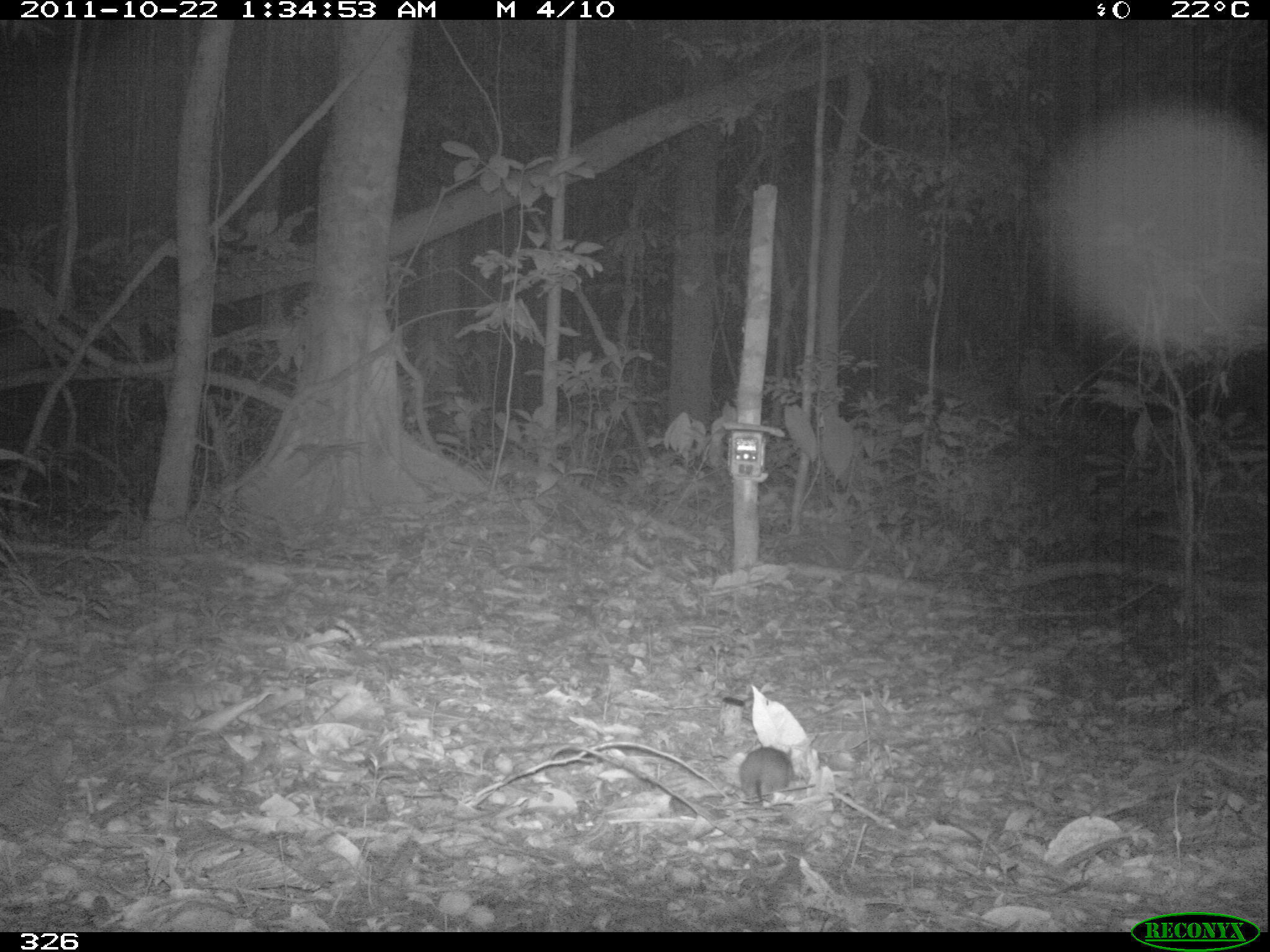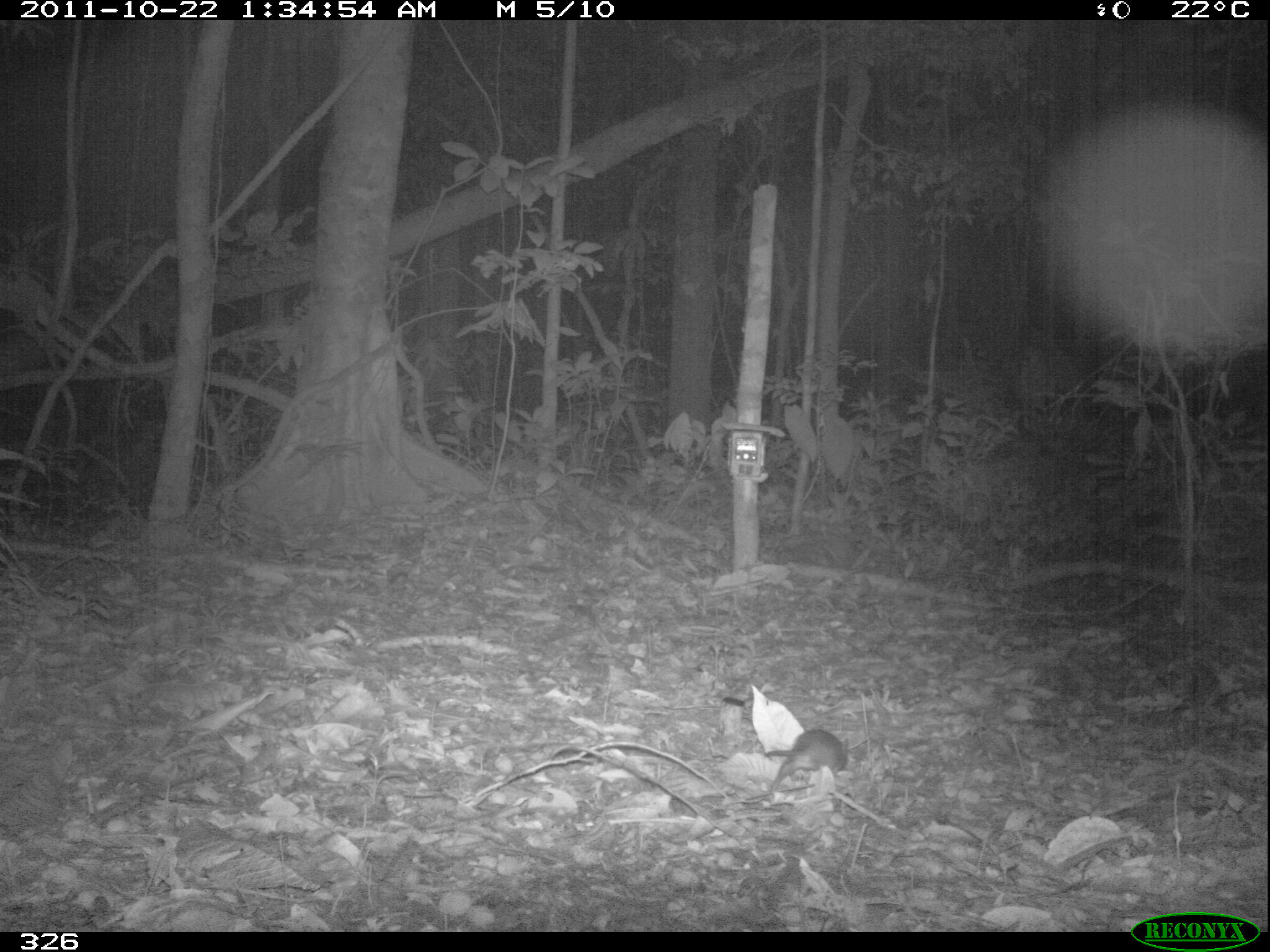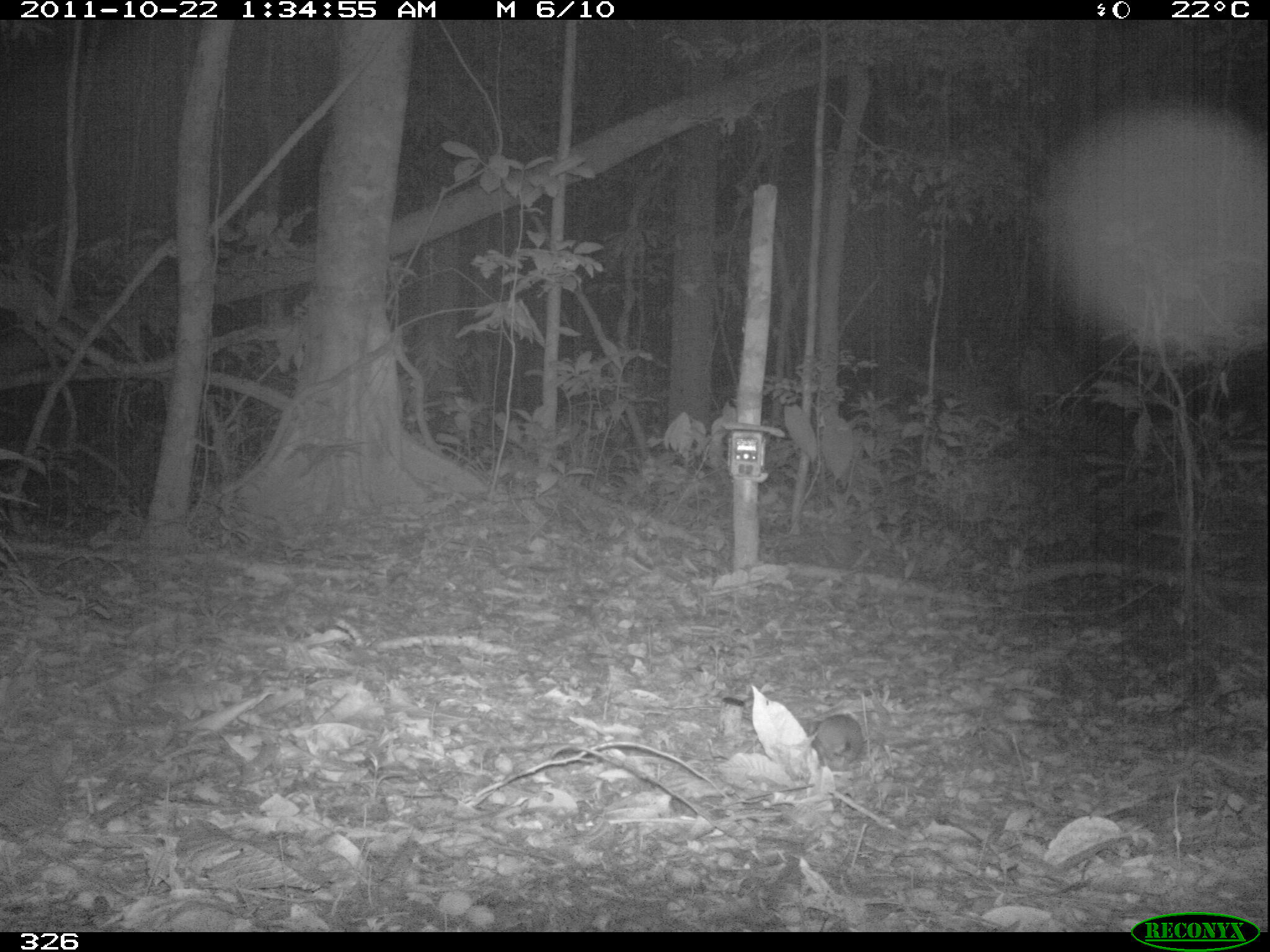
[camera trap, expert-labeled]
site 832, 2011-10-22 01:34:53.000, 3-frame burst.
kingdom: Animalia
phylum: Chordata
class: Mammalia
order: Rodentia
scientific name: Rodentia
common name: rodents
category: unknown rodent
Unknown rodent (rodents) (Rodentia).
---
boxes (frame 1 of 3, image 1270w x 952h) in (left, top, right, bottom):
unknown rodent: (738, 746, 799, 808)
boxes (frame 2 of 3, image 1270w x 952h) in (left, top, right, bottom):
unknown rodent: (770, 728, 847, 792)